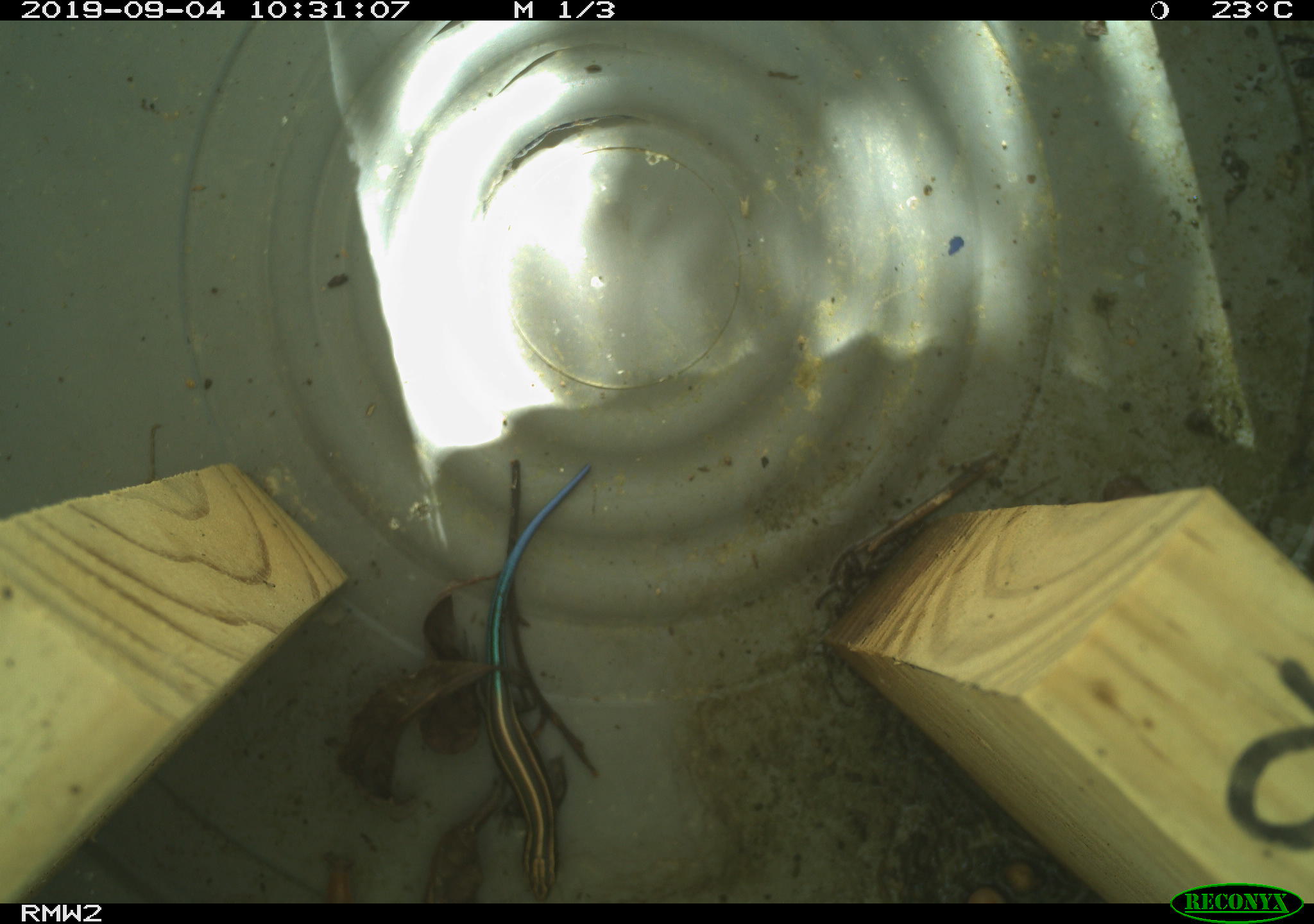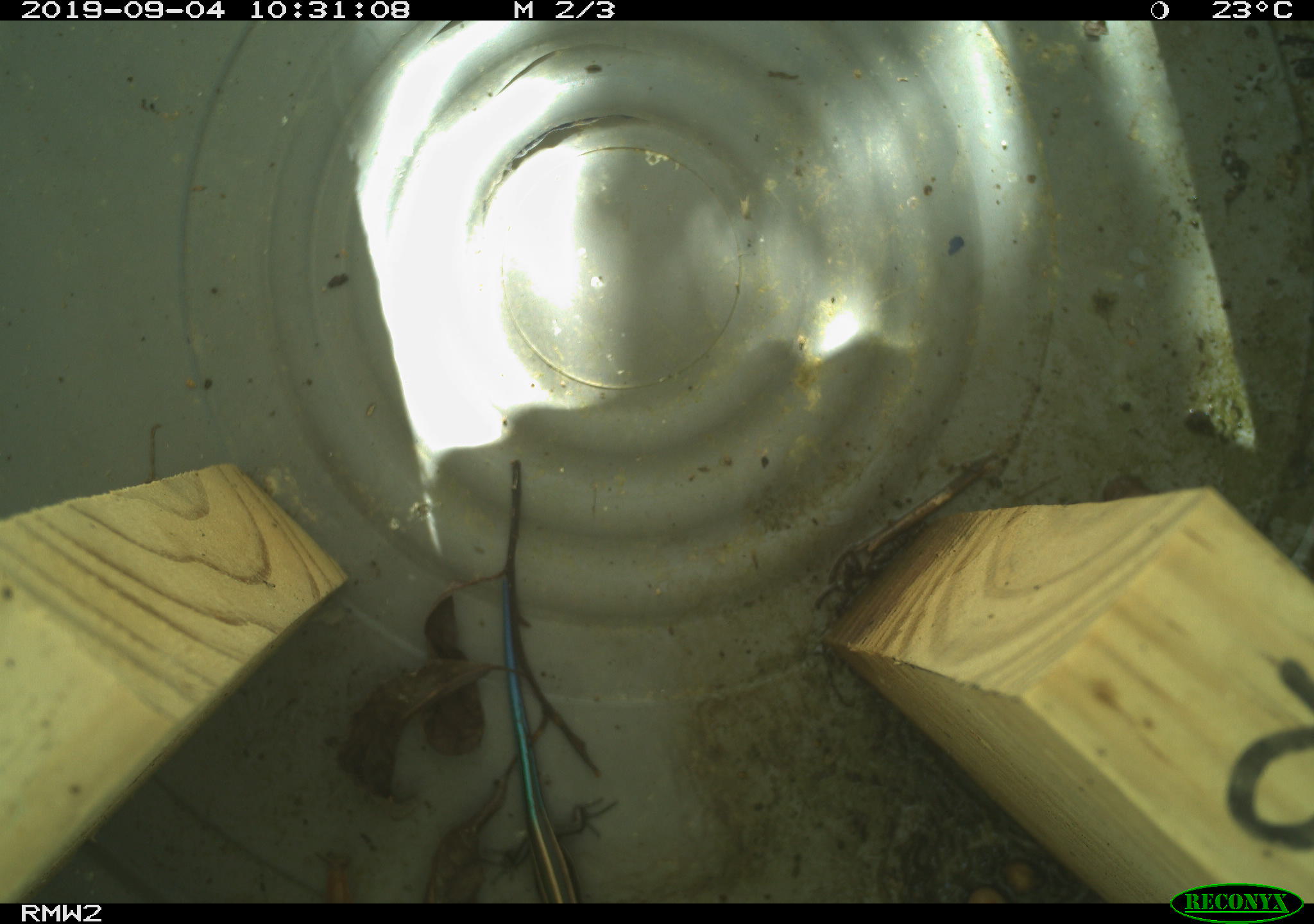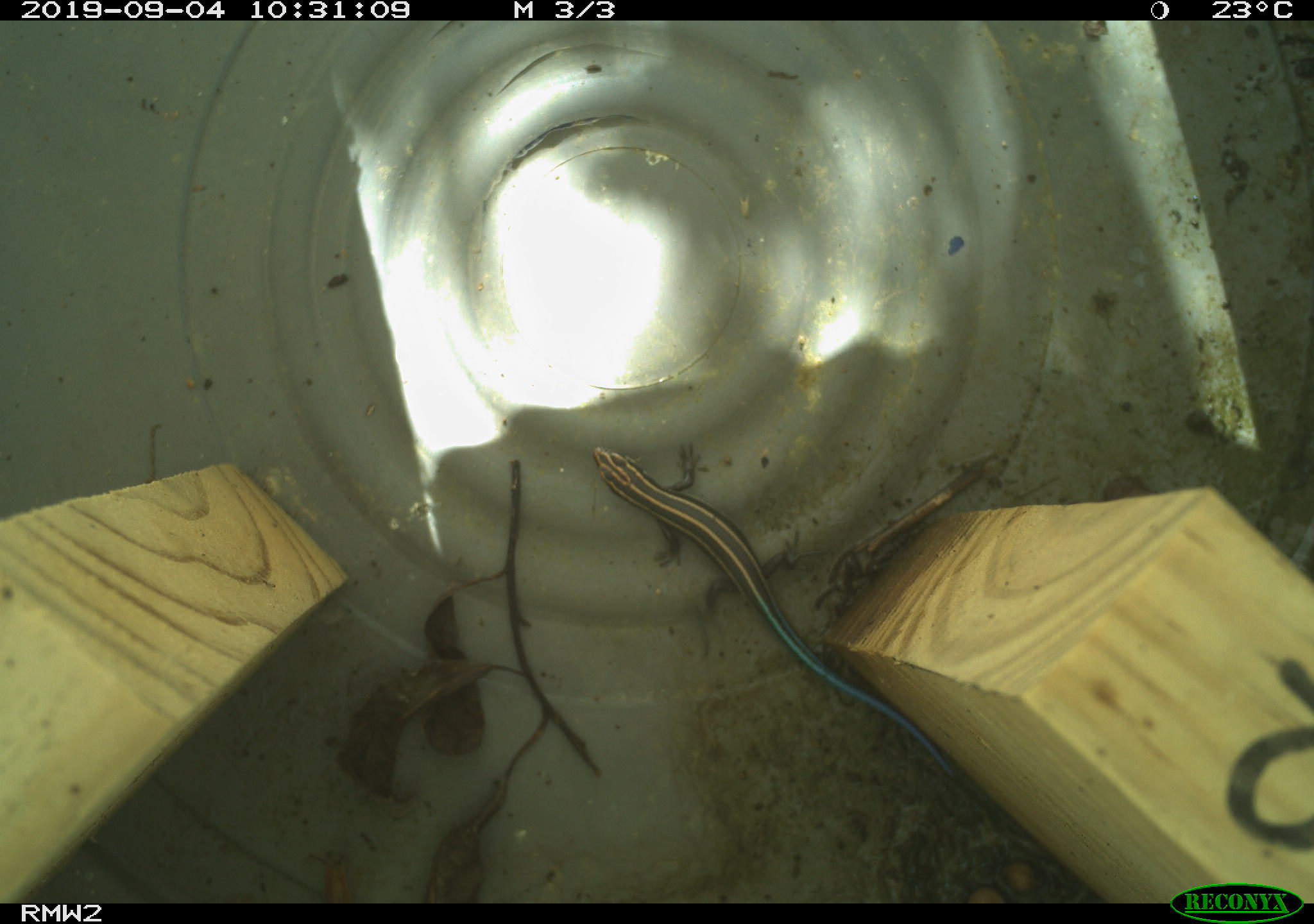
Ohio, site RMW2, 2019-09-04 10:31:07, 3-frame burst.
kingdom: Animalia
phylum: Chordata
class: Reptilia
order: Squamata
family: Scincidae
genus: Plestiodon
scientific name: Plestiodon fasciatus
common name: common five-lined skink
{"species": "common five-lined skink (Plestiodon fasciatus)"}